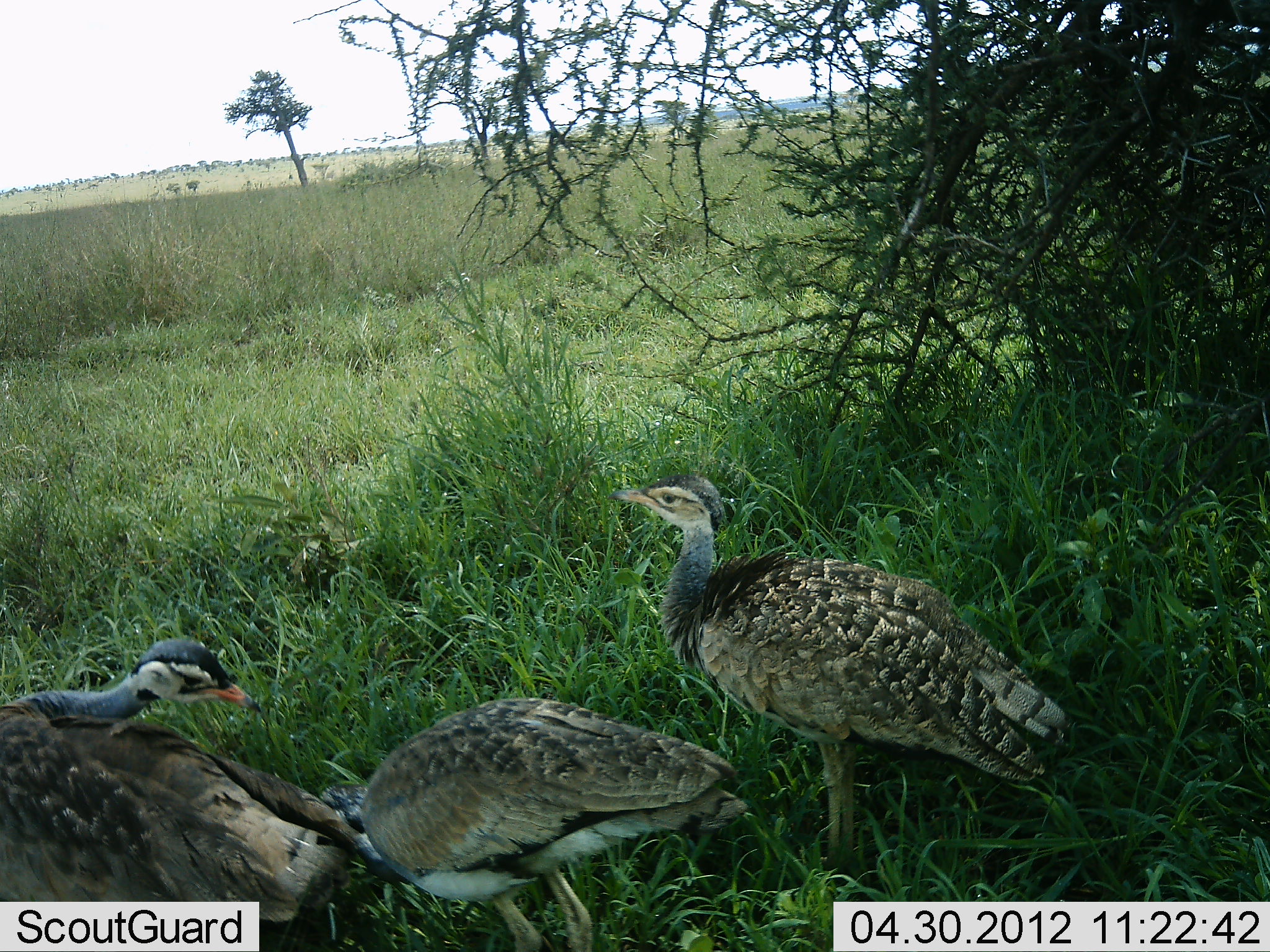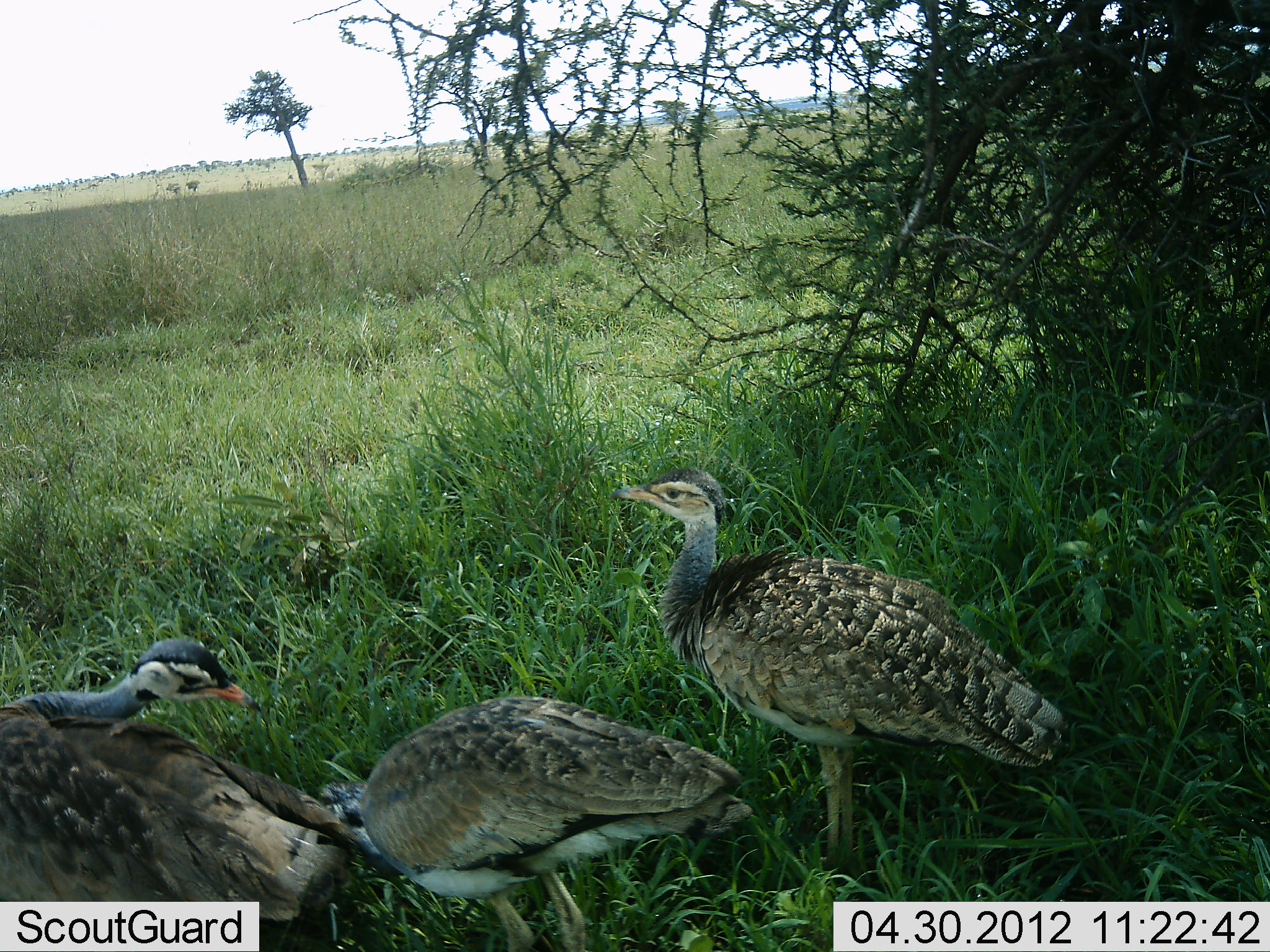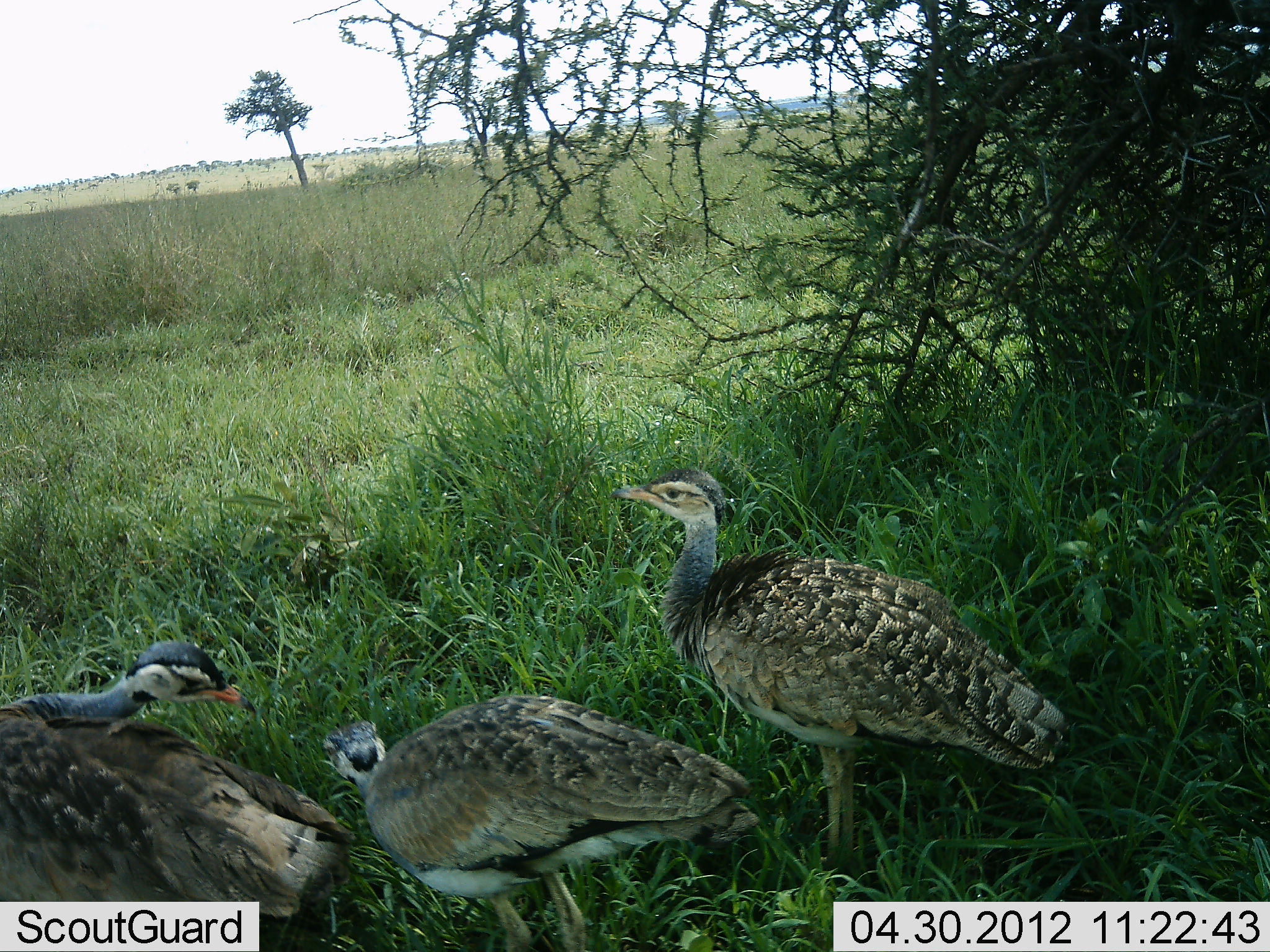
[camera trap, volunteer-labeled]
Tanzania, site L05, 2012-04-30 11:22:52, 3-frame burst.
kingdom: Animalia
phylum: Chordata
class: Aves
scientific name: Aves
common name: bird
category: otherbird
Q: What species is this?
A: Otherbird (bird) (Aves).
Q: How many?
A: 3.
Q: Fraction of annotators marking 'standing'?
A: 85%.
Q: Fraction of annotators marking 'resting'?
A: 5%.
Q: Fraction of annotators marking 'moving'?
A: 0%.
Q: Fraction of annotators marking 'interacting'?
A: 0%.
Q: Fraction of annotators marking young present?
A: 0%.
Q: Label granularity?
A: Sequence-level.